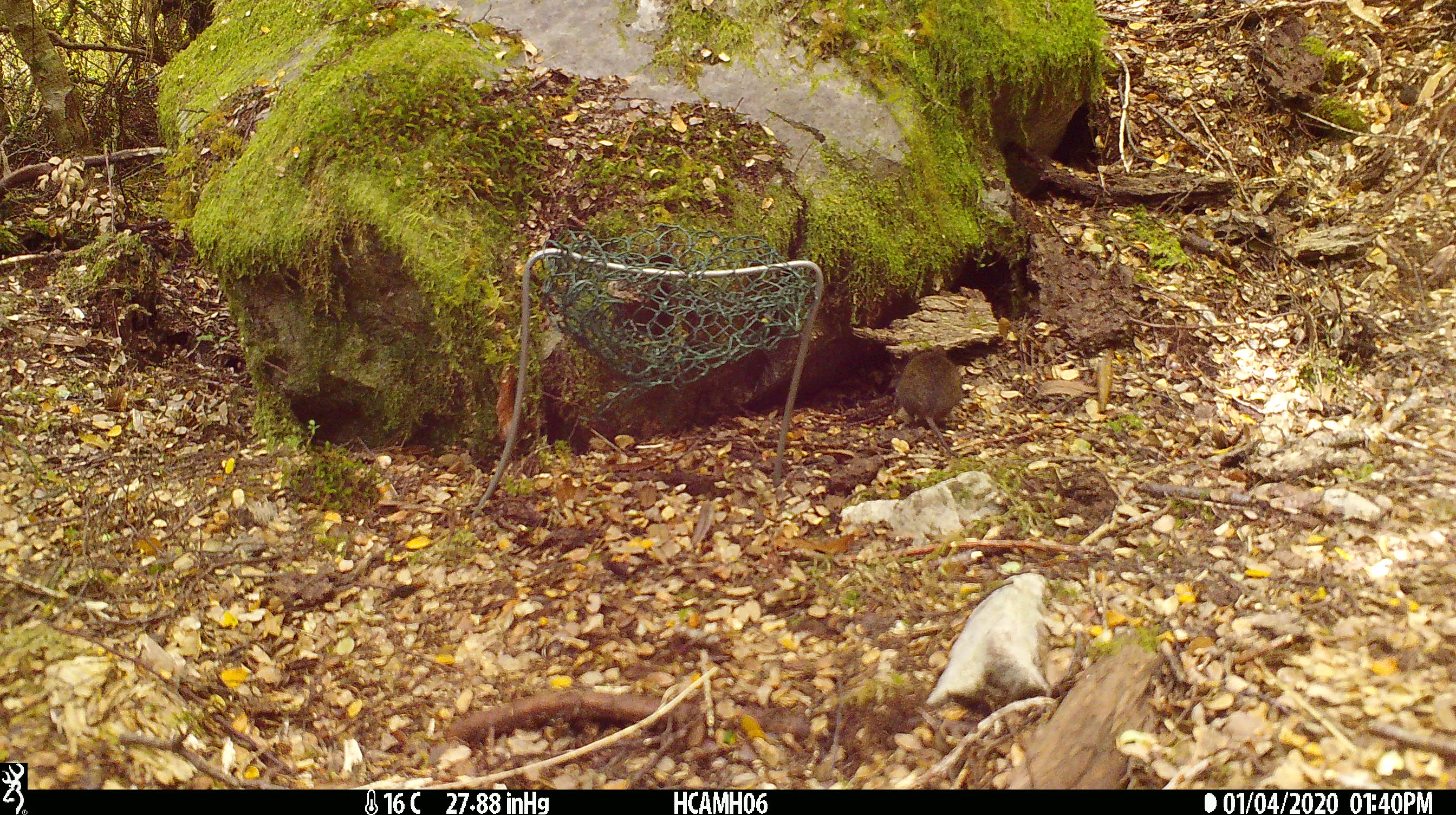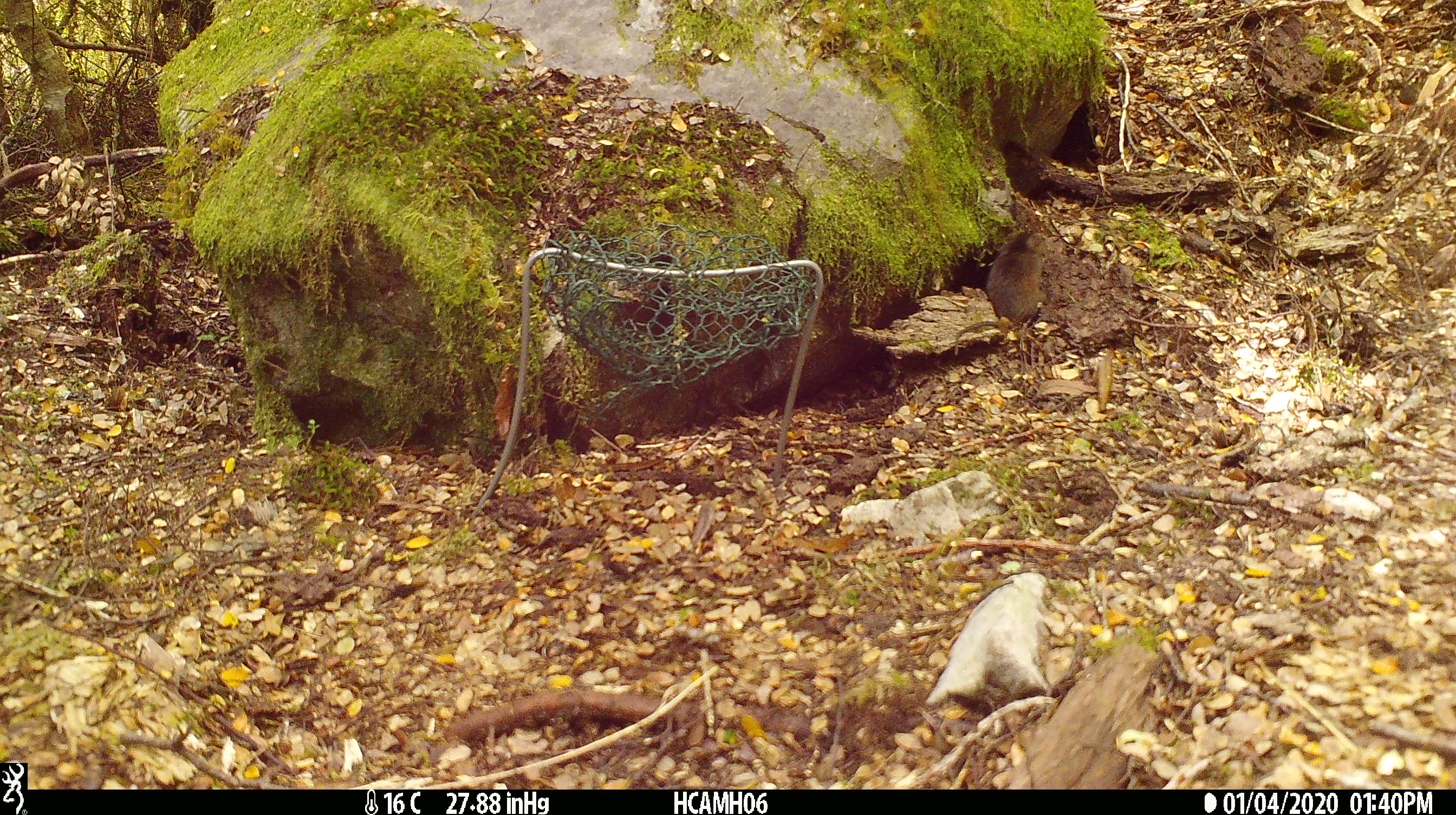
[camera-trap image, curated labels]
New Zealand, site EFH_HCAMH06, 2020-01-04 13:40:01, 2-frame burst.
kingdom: Animalia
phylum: Chordata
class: Mammalia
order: Rodentia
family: Muridae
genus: Mus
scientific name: Mus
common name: mouse